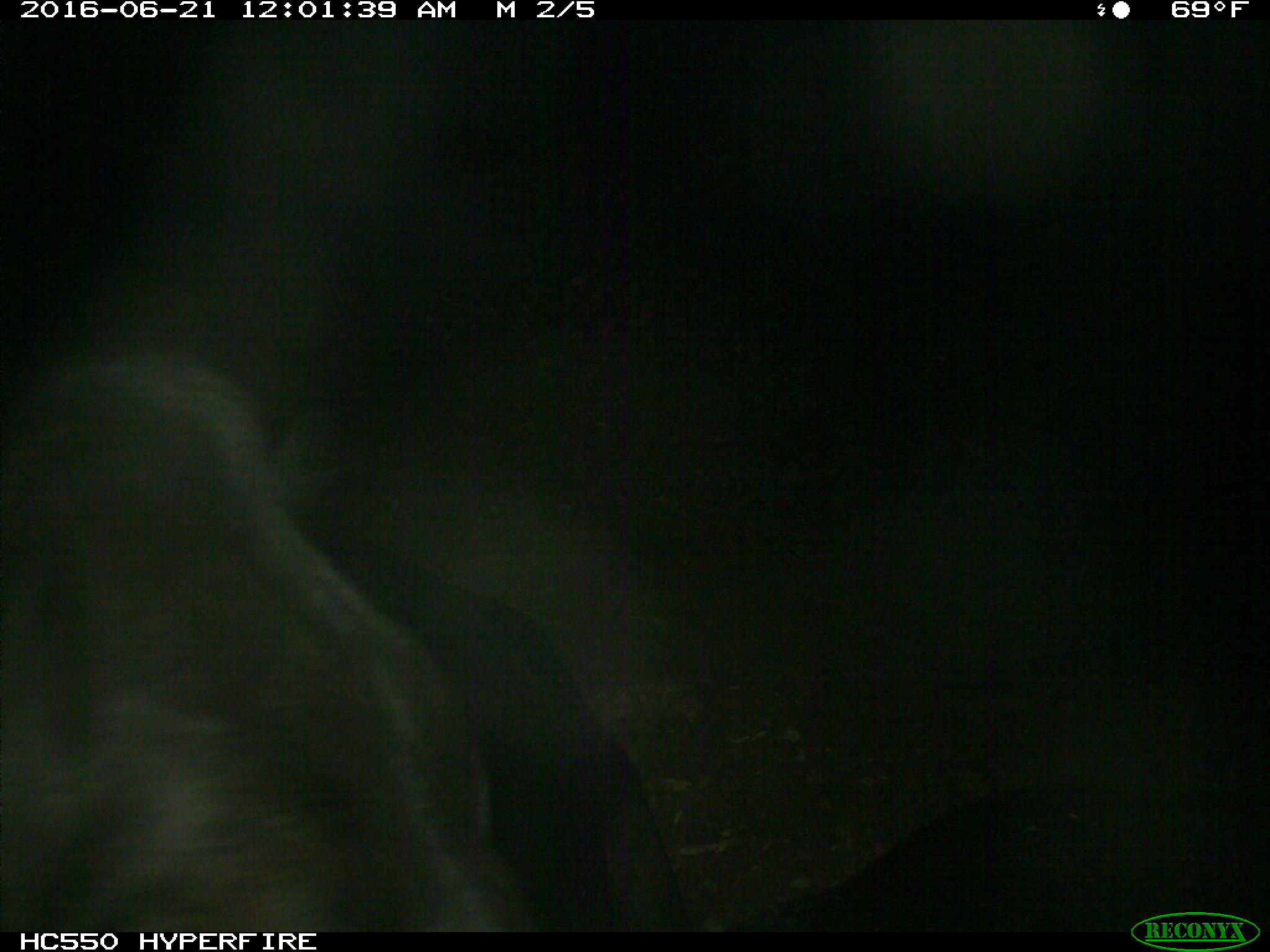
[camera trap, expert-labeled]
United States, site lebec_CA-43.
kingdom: Animalia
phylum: Chordata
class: Mammalia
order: Artiodactyla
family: Bovidae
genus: Bos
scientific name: Bos taurus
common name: domestic cow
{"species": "Bos taurus (domestic cow)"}